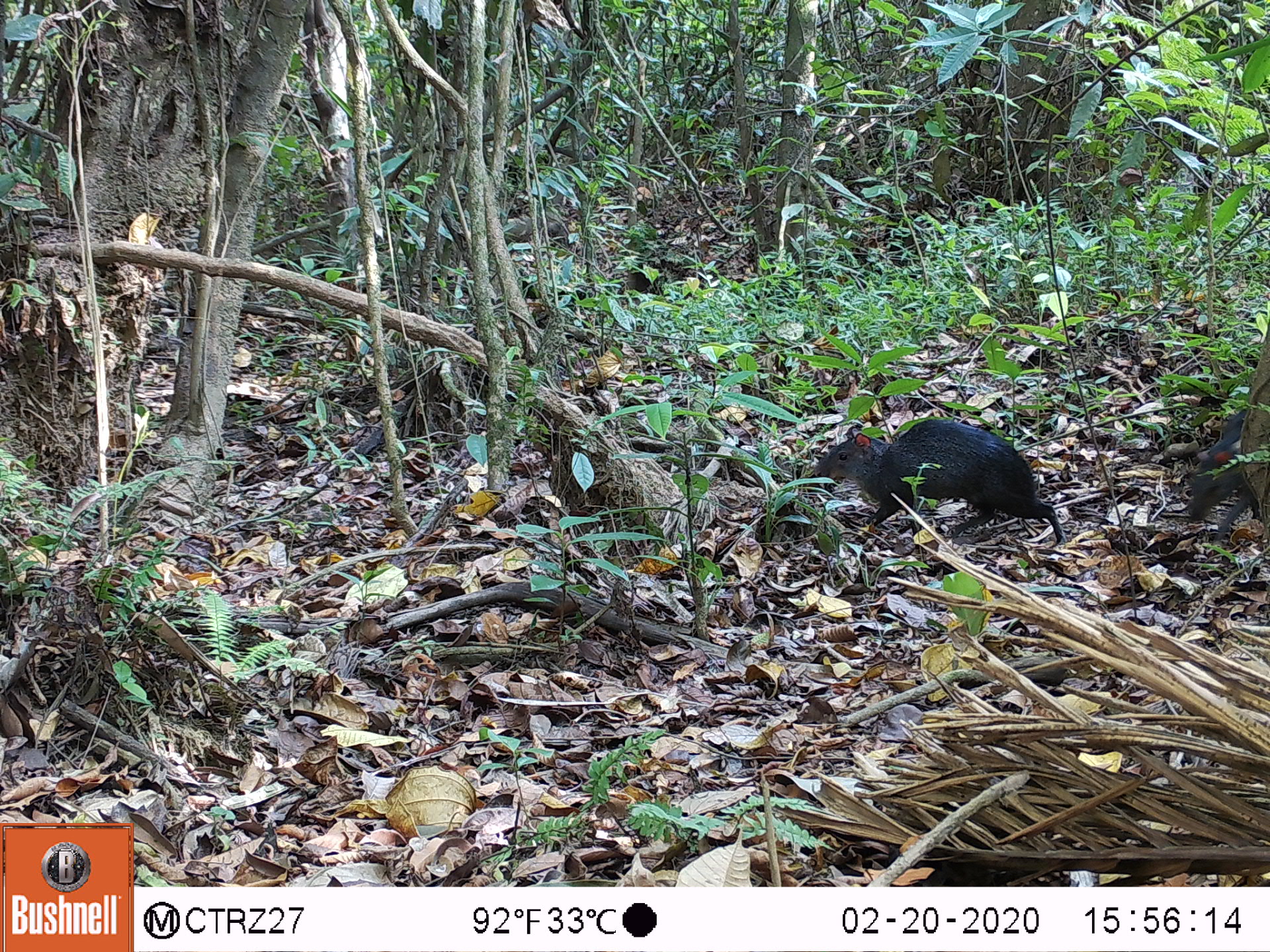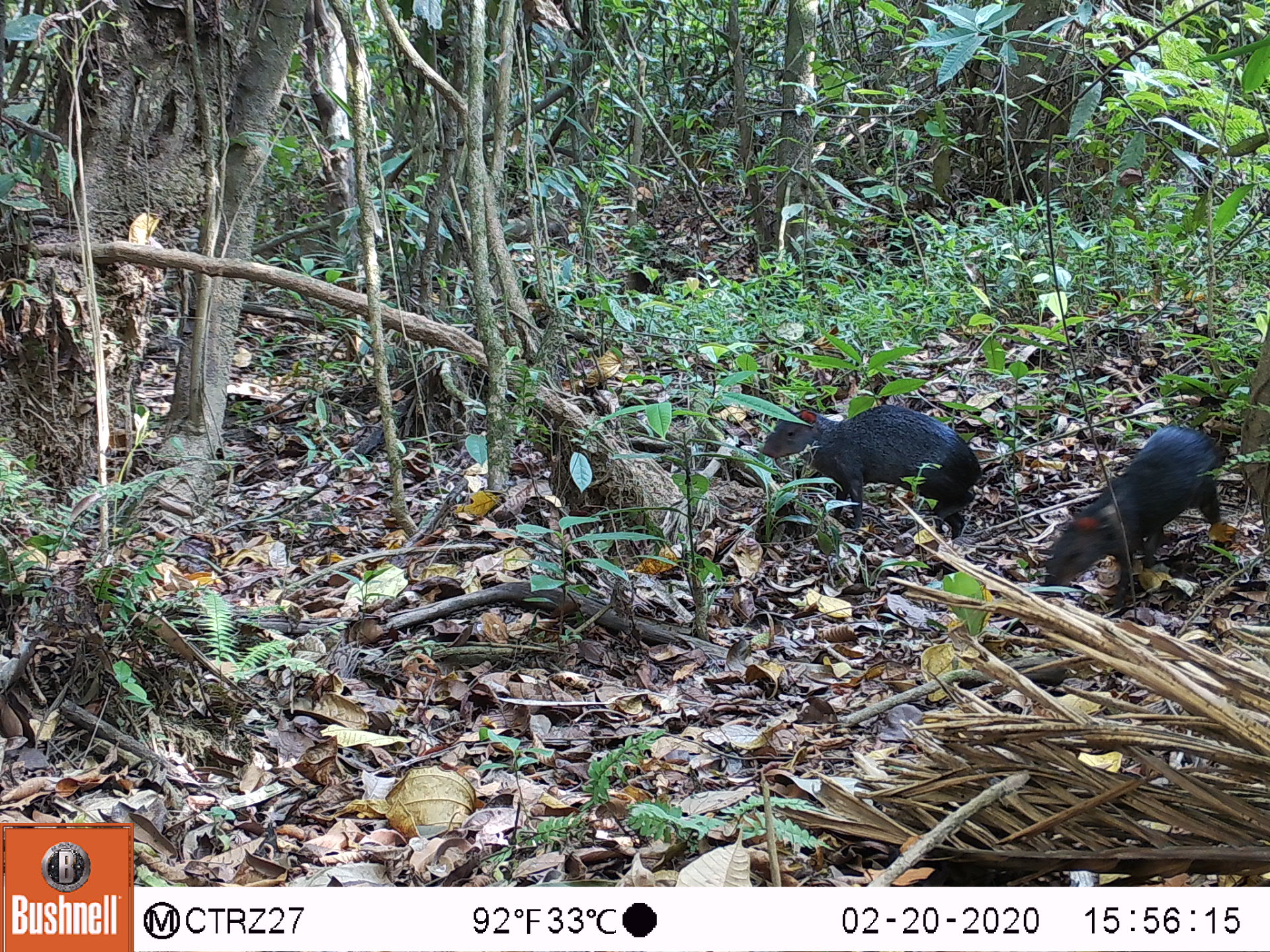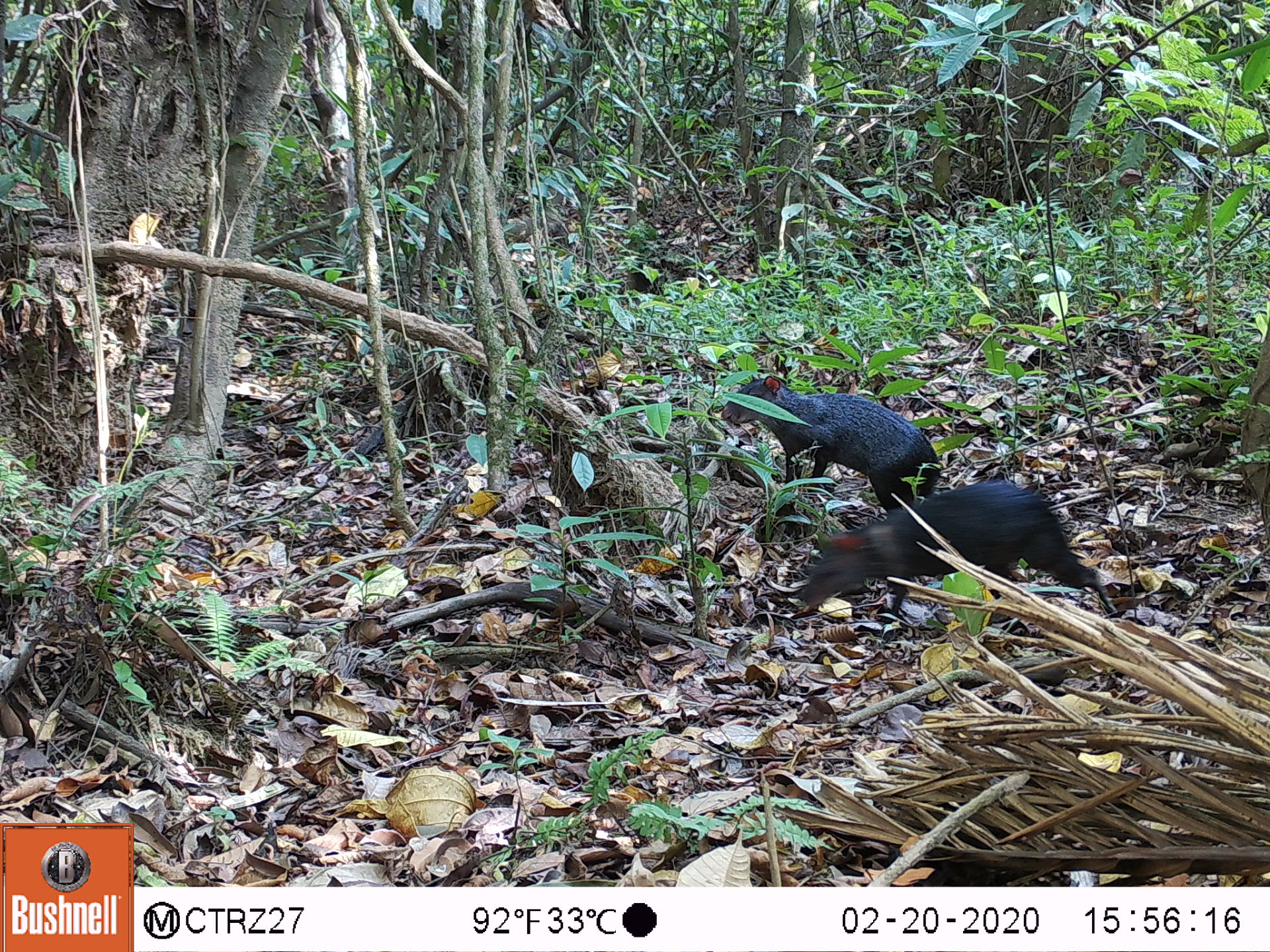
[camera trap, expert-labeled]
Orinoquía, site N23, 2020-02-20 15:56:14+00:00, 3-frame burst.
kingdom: Animalia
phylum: Chordata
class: Mammalia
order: Rodentia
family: Dasyproctidae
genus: Dasyprocta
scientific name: Dasyprocta fuliginosa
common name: black agouti